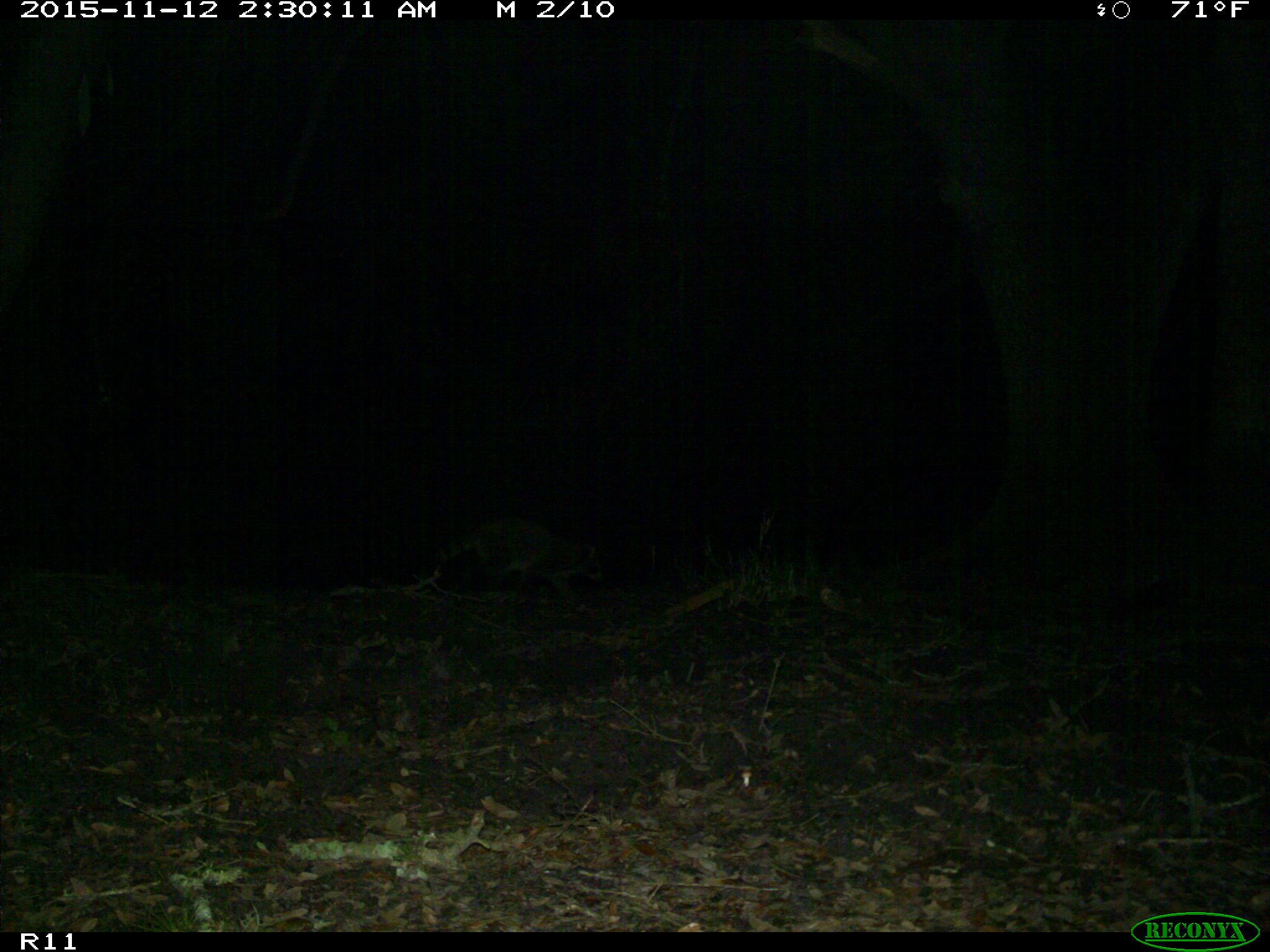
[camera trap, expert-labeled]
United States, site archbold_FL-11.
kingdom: Animalia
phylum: Chordata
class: Mammalia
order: Carnivora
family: Procyonidae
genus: Procyon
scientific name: Procyon lotor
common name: common raccoon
Procyon lotor (common raccoon).